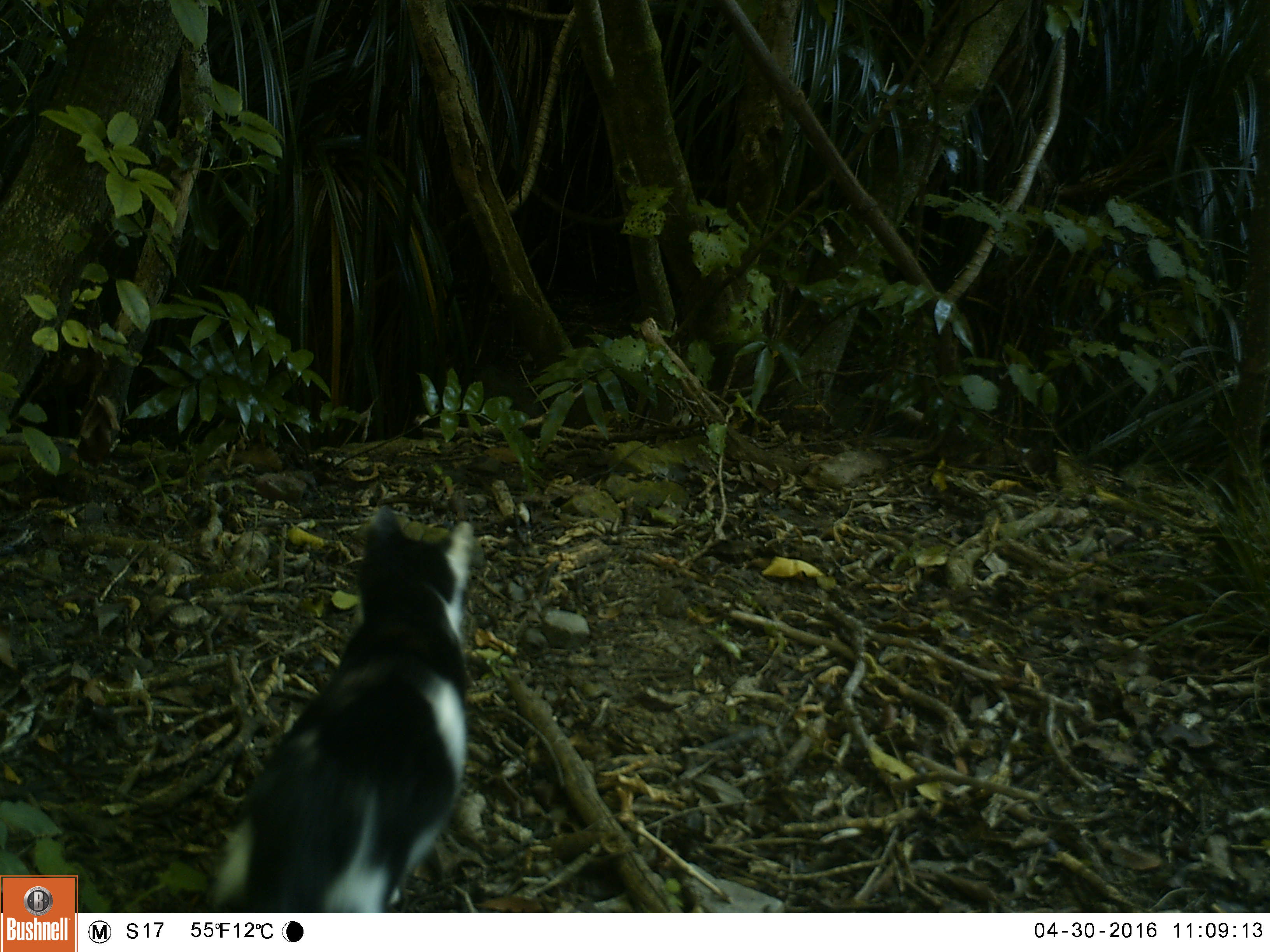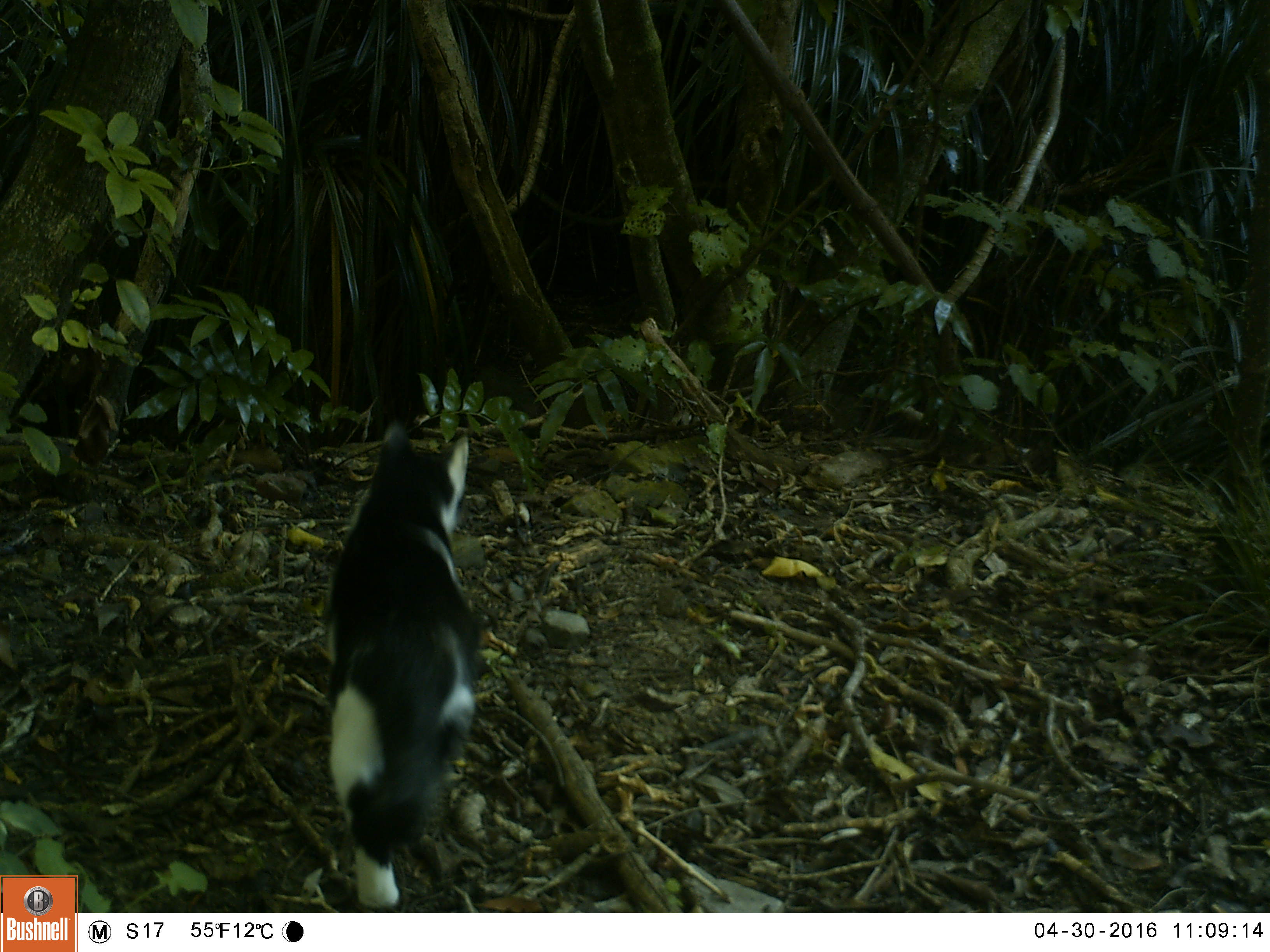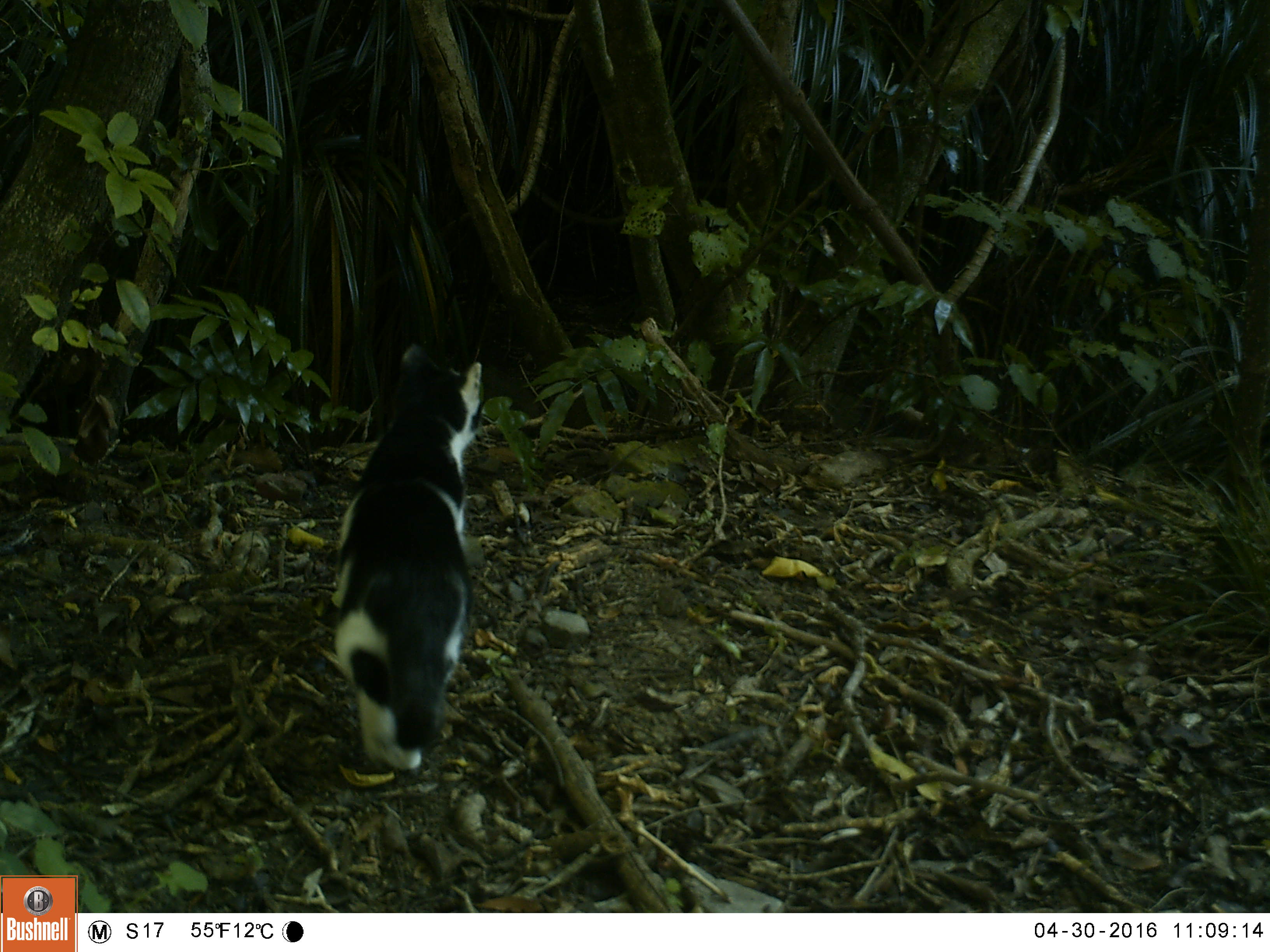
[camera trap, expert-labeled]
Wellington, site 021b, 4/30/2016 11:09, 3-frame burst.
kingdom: Animalia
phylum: Chordata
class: Mammalia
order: Carnivora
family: Felidae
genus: Felis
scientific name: Felis catus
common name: cat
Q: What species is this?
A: Cat (Felis catus).